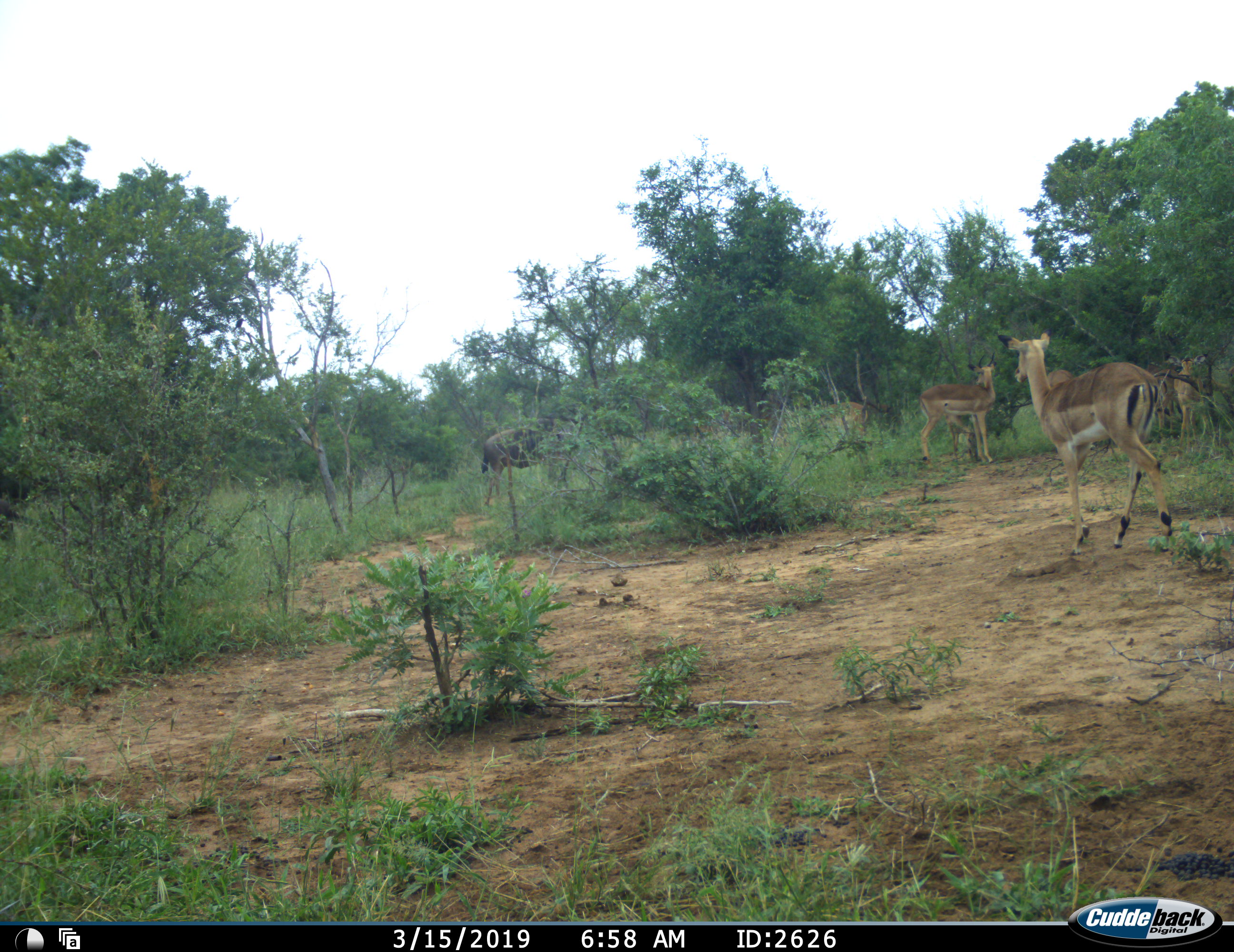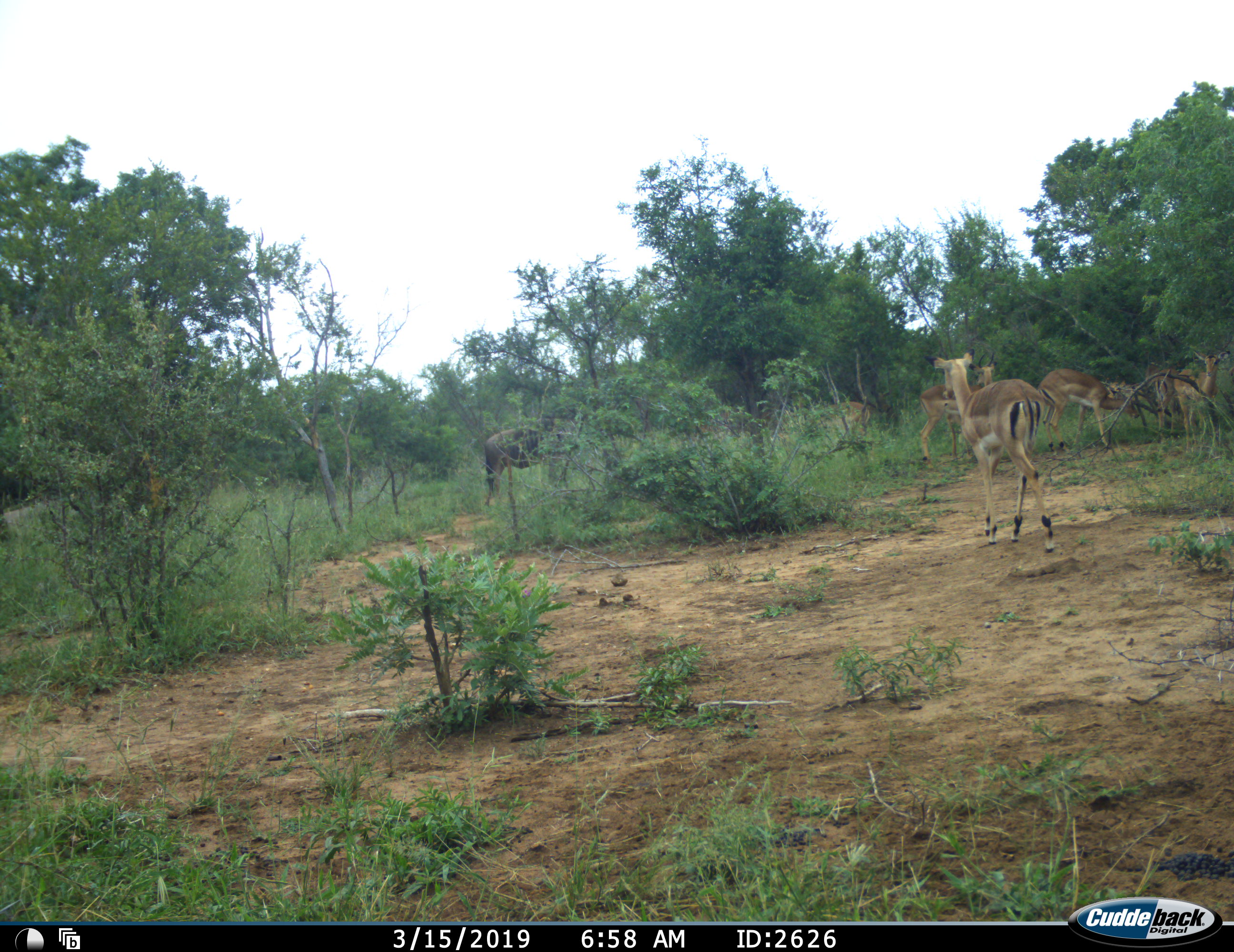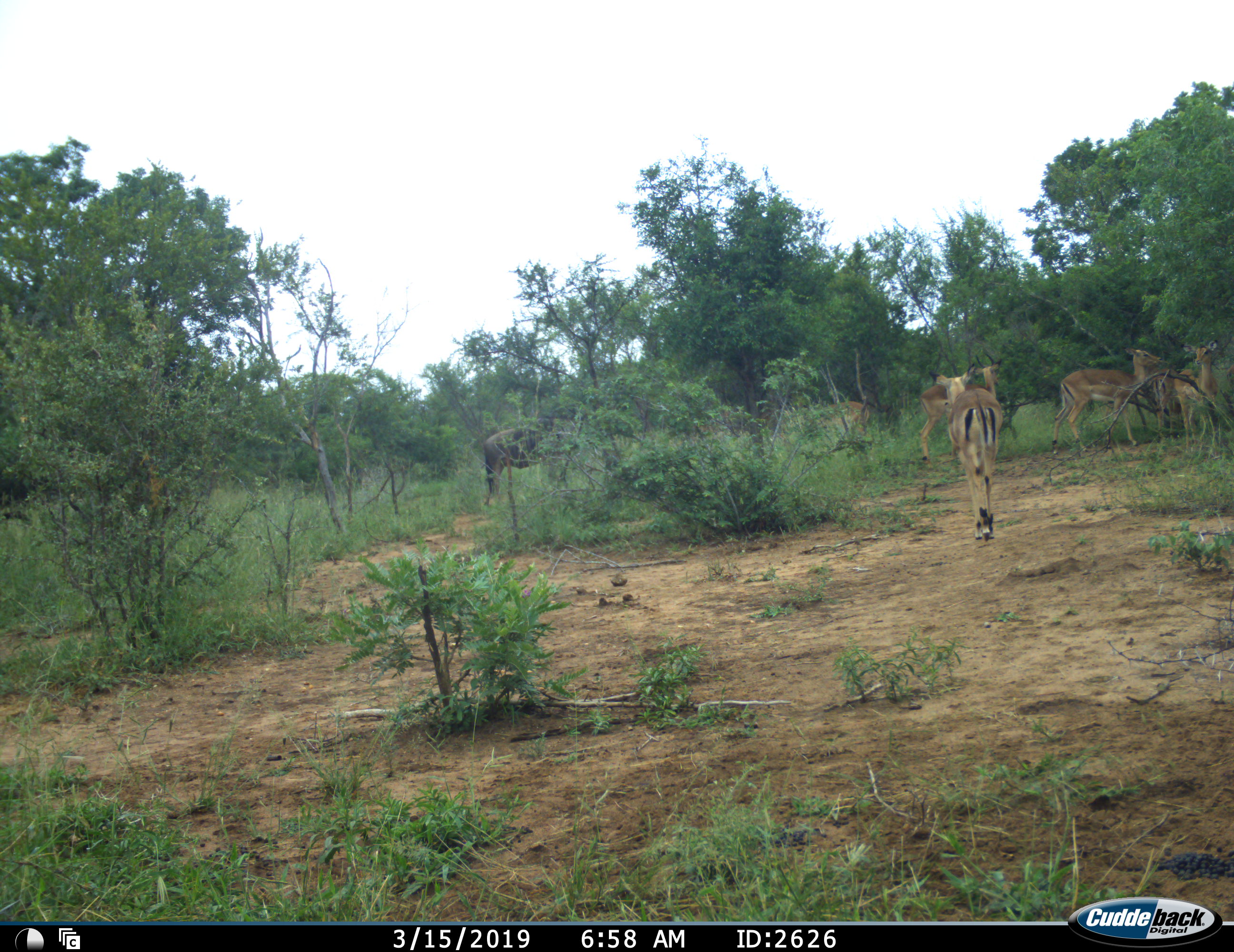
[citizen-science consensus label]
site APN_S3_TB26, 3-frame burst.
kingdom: Animalia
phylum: Chordata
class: Mammalia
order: Artiodactyla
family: Bovidae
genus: Aepyceros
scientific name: Aepyceros melampus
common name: impala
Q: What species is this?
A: Impala (Aepyceros melampus).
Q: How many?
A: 6.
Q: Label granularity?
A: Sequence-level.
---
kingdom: Animalia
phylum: Chordata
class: Mammalia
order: Artiodactyla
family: Bovidae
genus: Connochaetes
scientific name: Connochaetes taurinus taurinus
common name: blue wildebeest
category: wildebeestblue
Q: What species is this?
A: Wildebeestblue (blue wildebeest) (Connochaetes taurinus taurinus).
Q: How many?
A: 1.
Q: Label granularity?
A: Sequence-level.